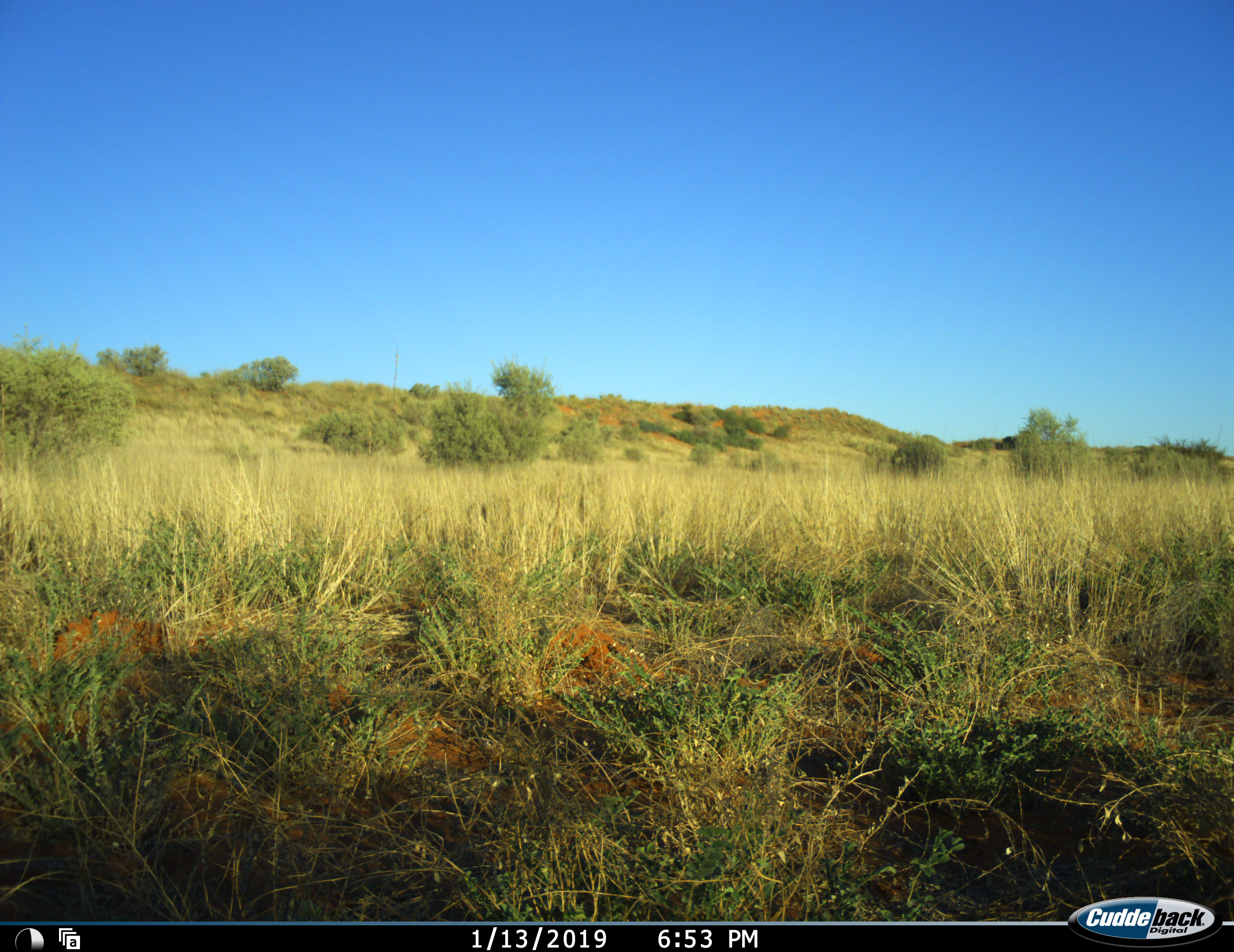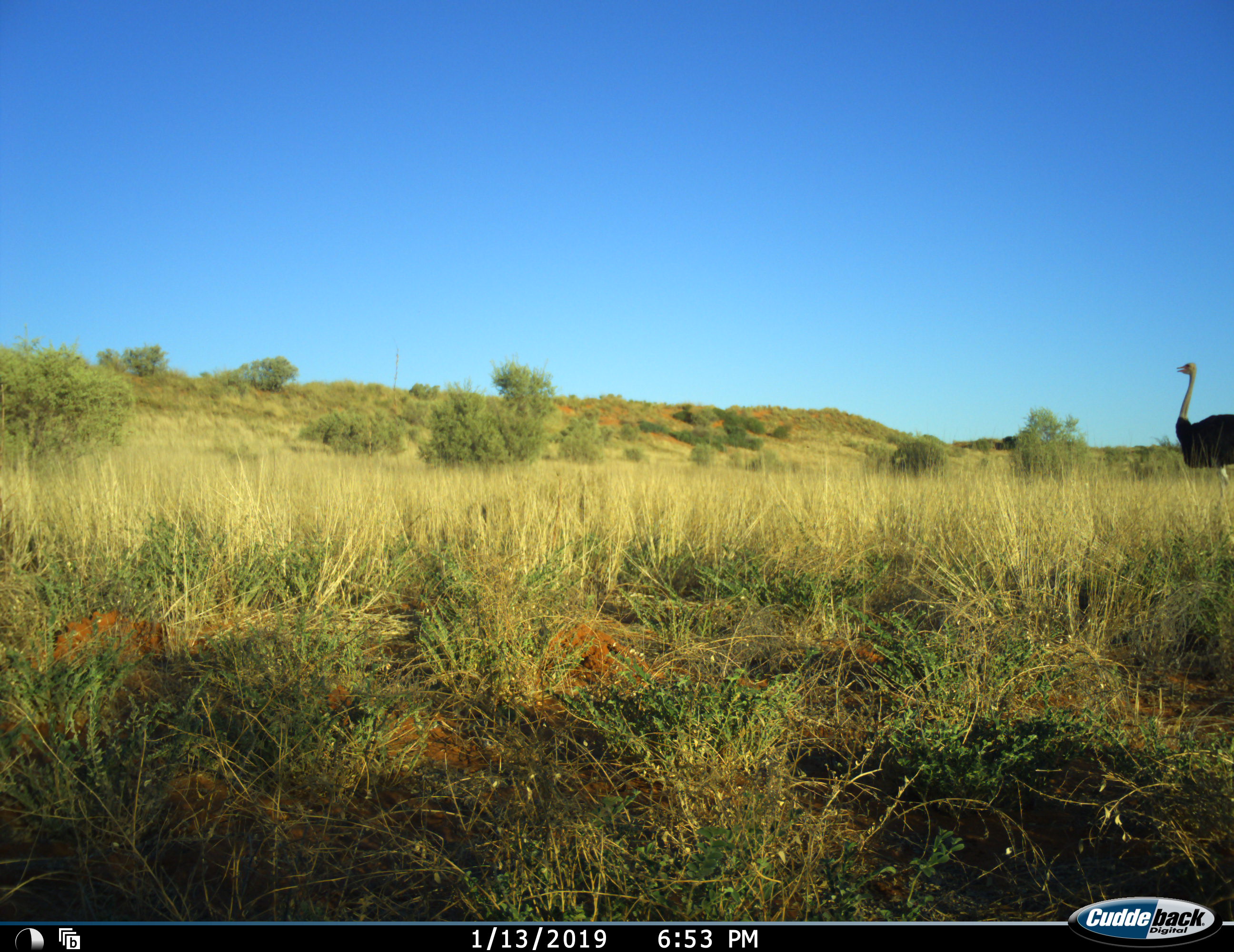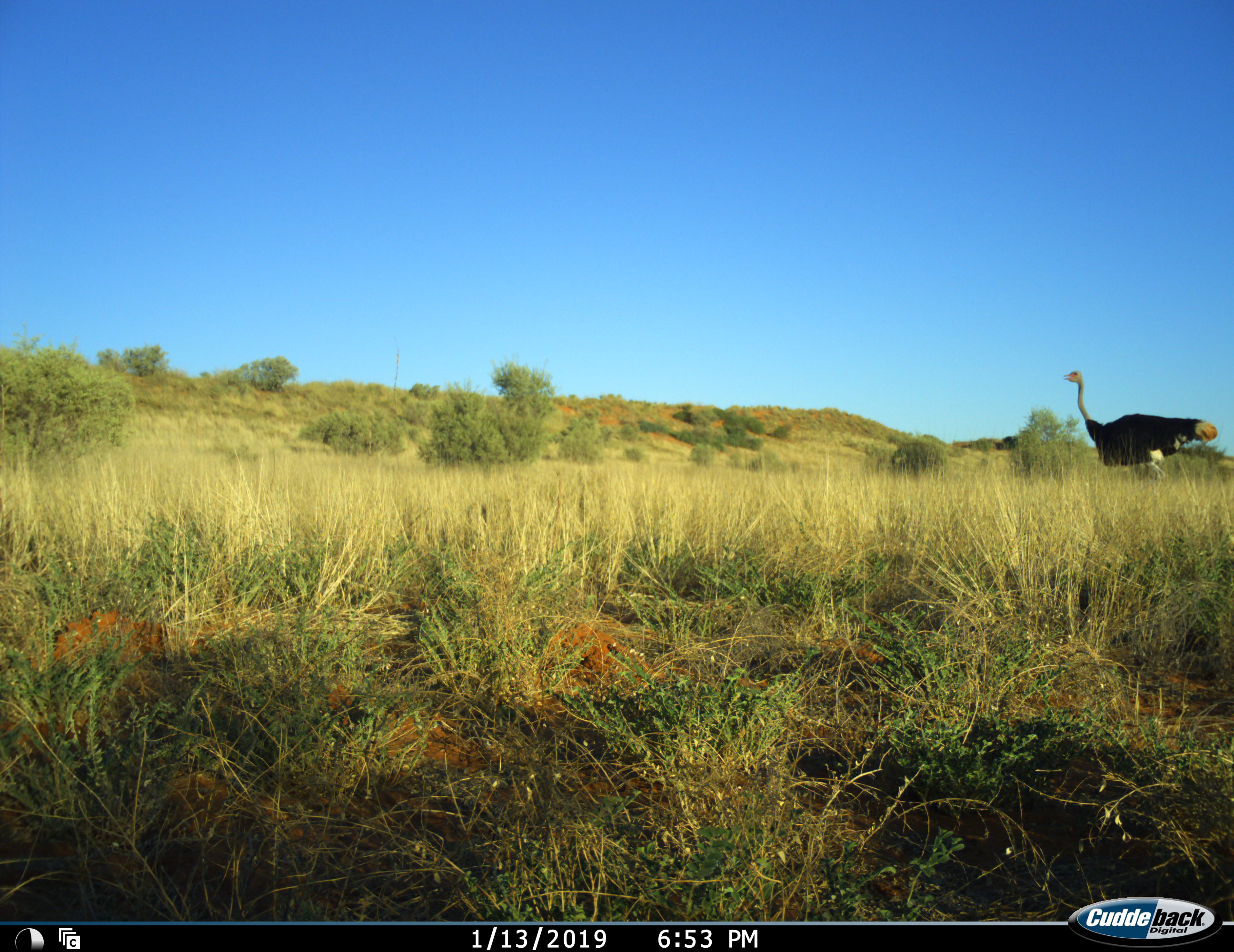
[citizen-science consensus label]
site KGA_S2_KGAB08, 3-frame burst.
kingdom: Animalia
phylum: Chordata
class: Aves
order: Struthioniformes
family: Struthionidae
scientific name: Struthionidae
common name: ostrich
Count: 1.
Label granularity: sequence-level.